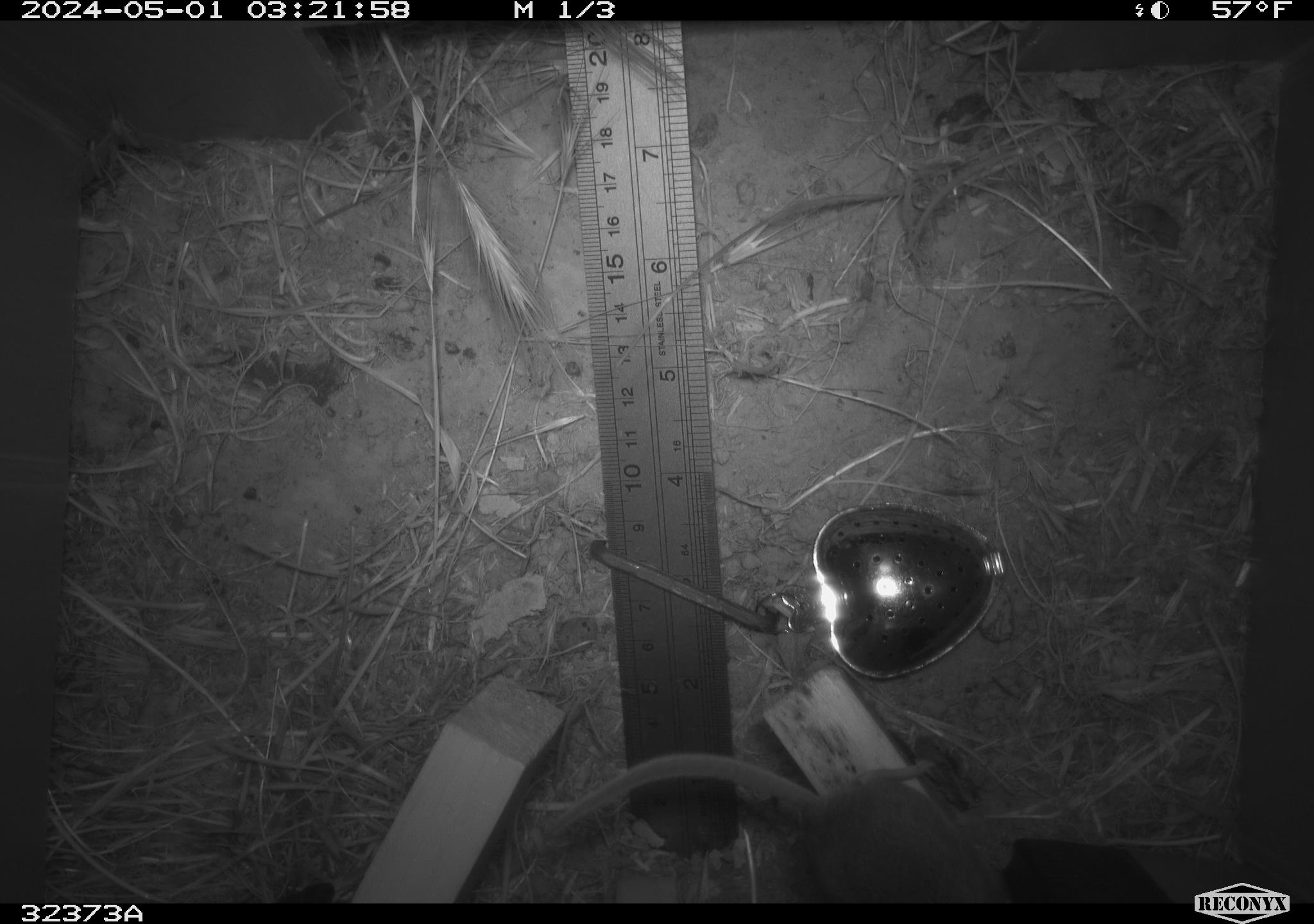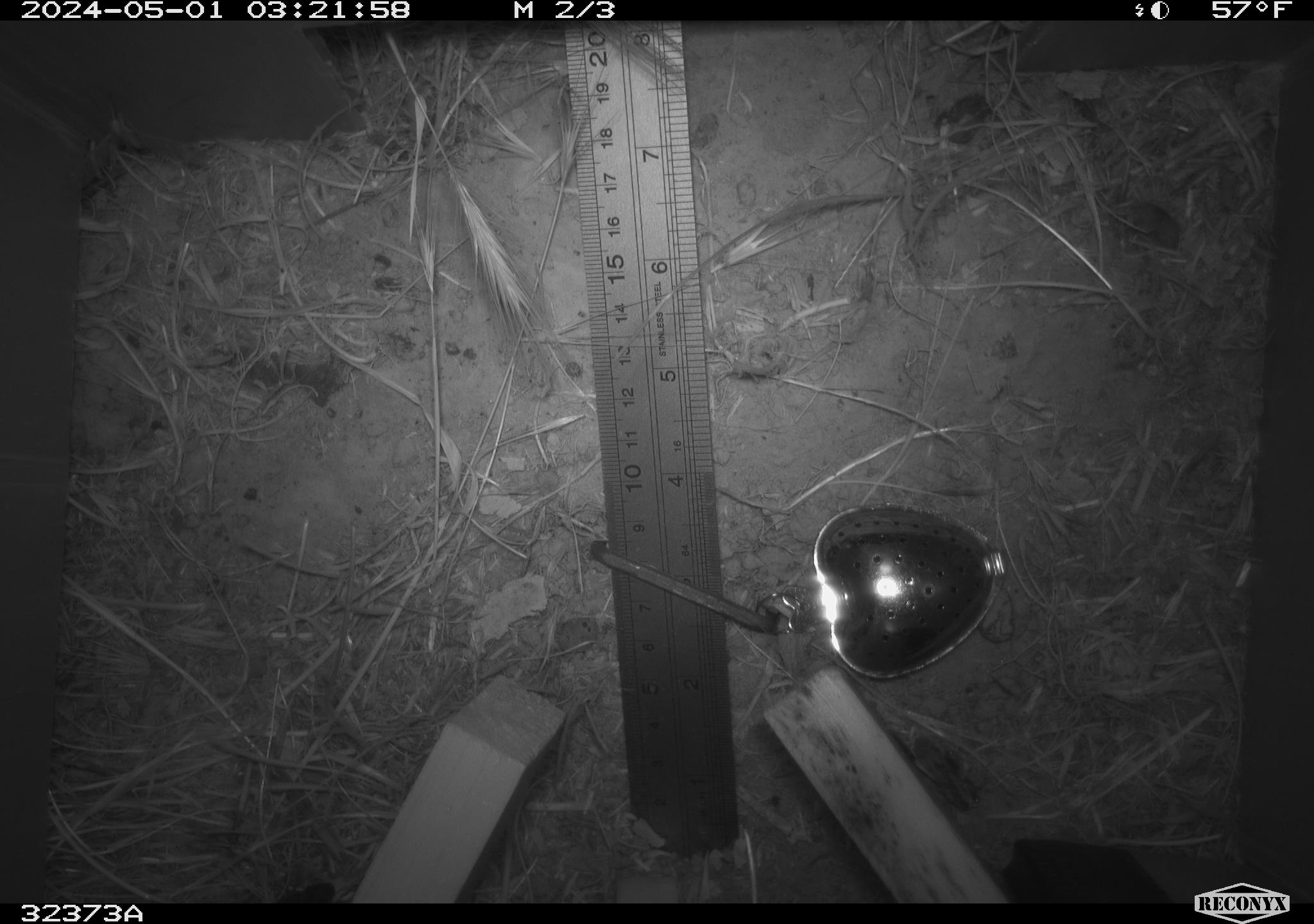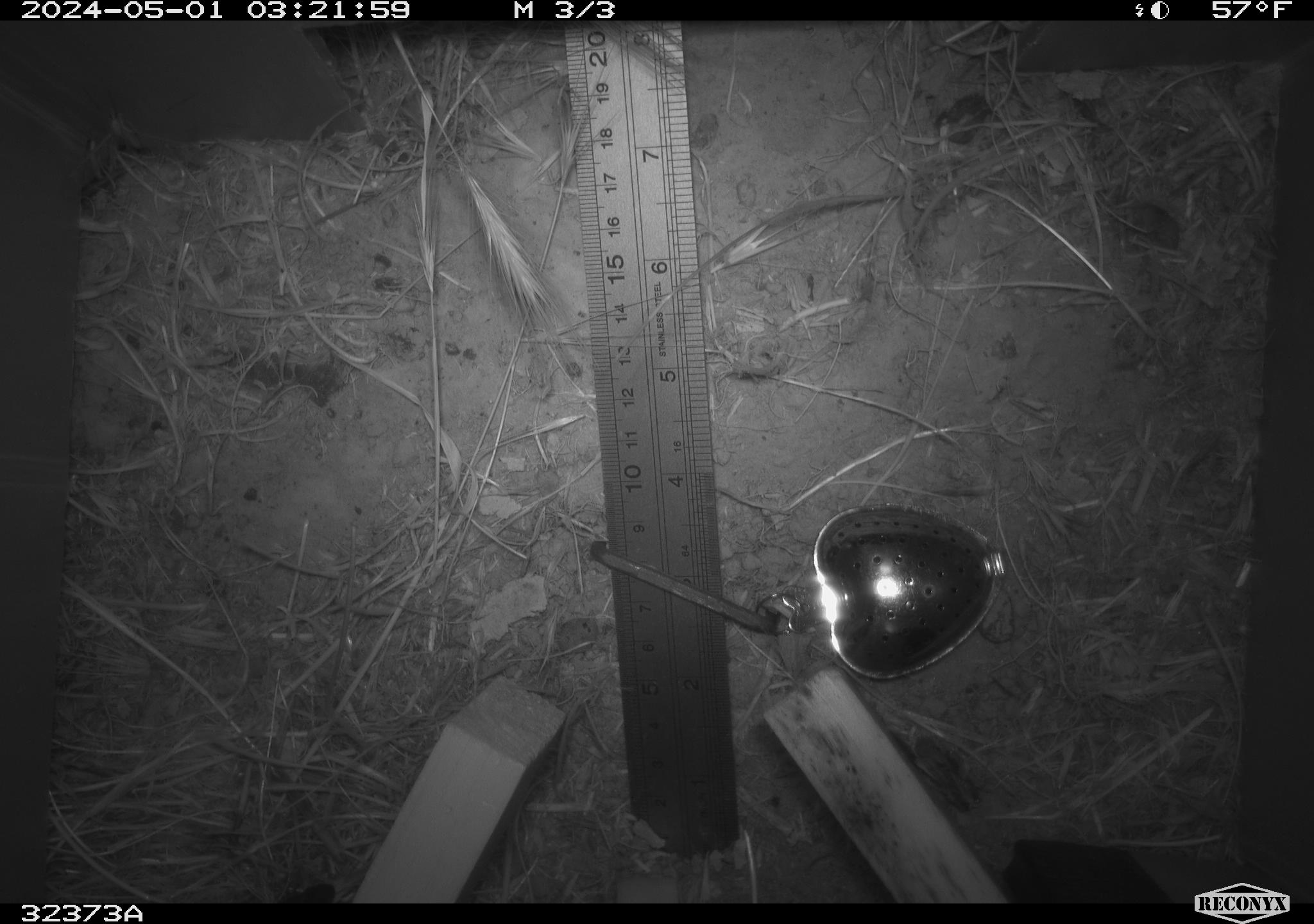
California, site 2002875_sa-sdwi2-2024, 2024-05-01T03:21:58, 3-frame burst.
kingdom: Animalia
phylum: Chordata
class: Mammalia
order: Rodentia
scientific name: Rodentia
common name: mouse species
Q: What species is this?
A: Mouse species (Rodentia).